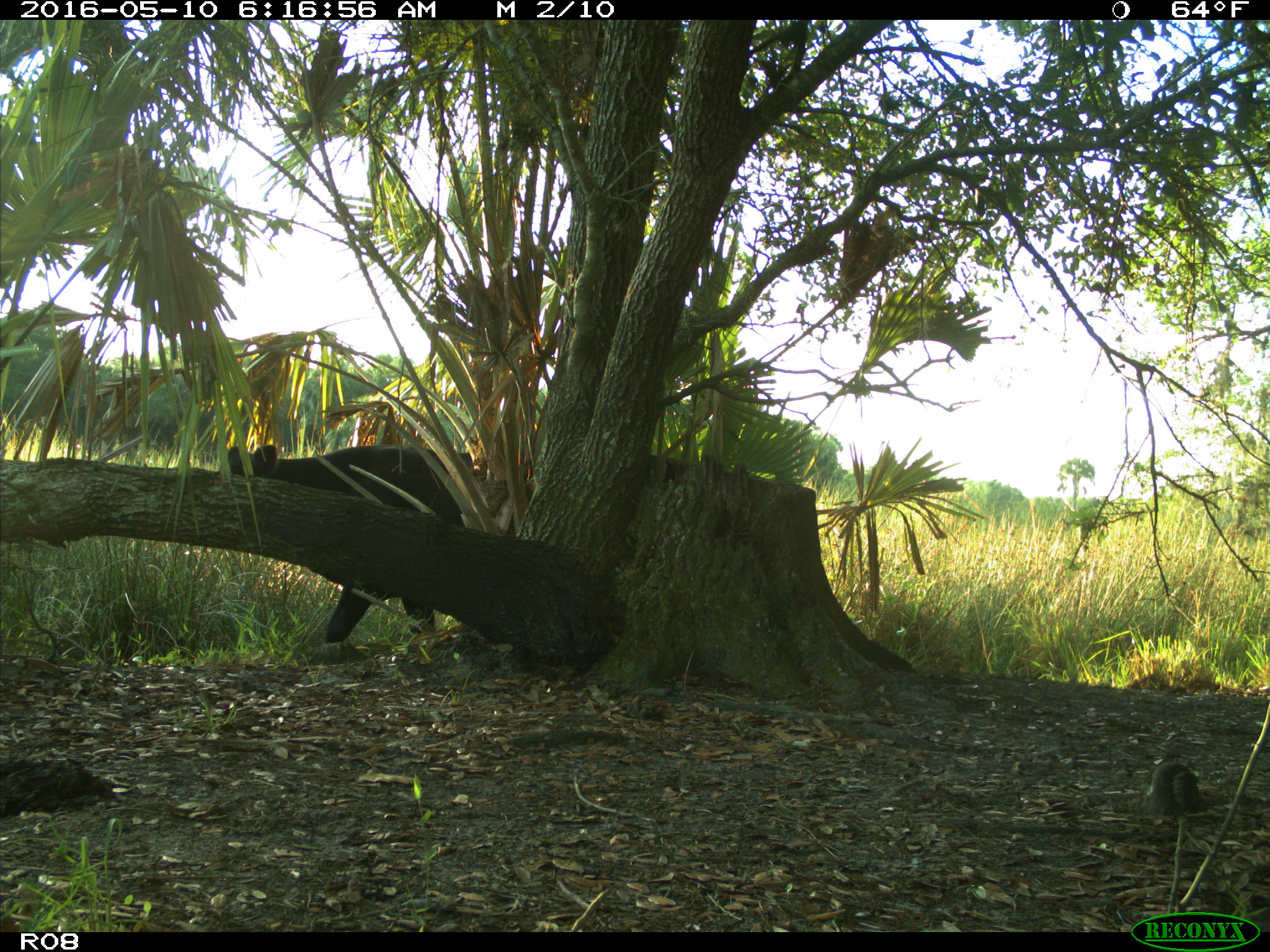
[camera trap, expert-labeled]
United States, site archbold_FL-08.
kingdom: Animalia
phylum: Chordata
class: Mammalia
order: Artiodactyla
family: Bovidae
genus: Bos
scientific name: Bos taurus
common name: domestic cow